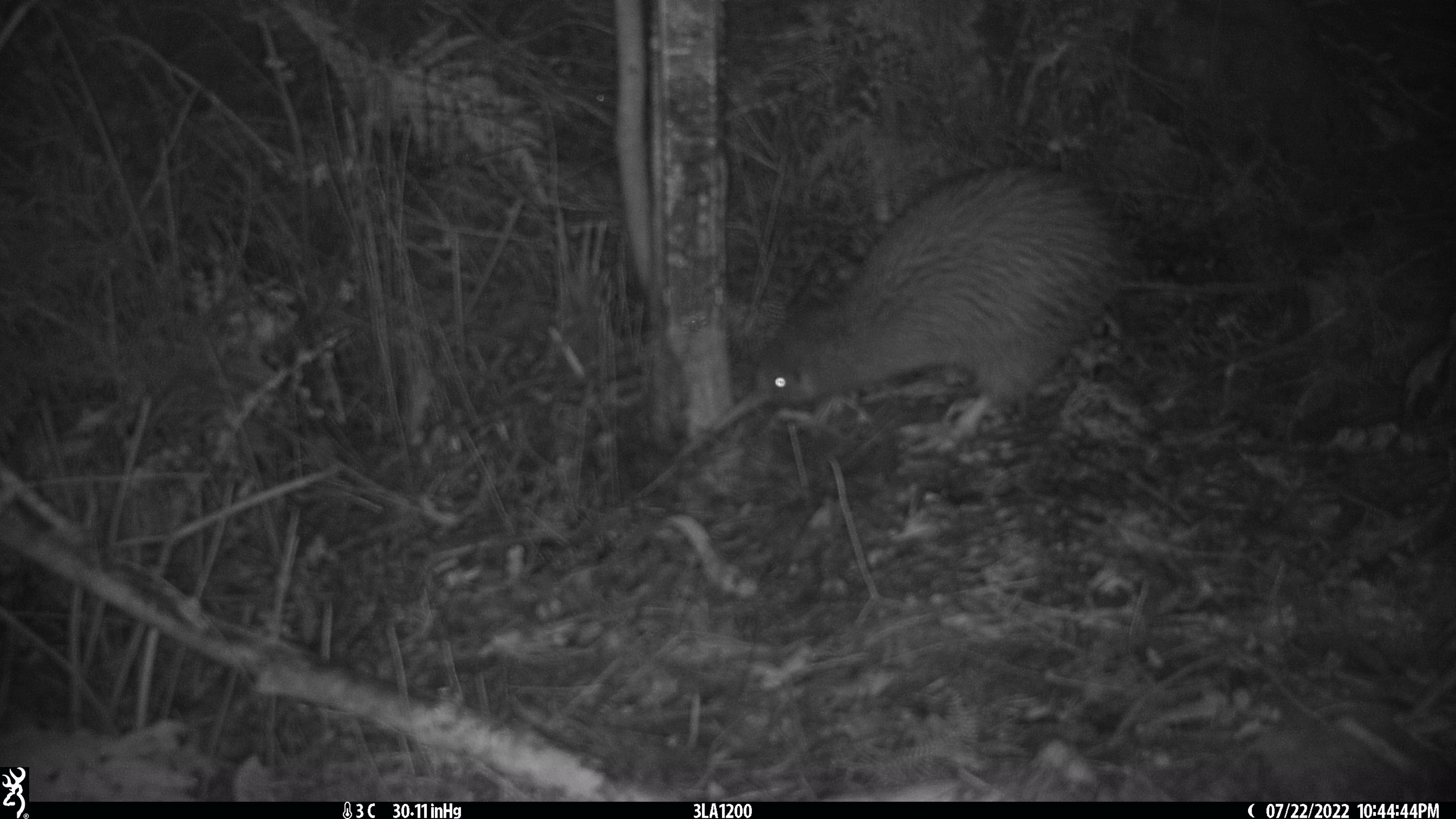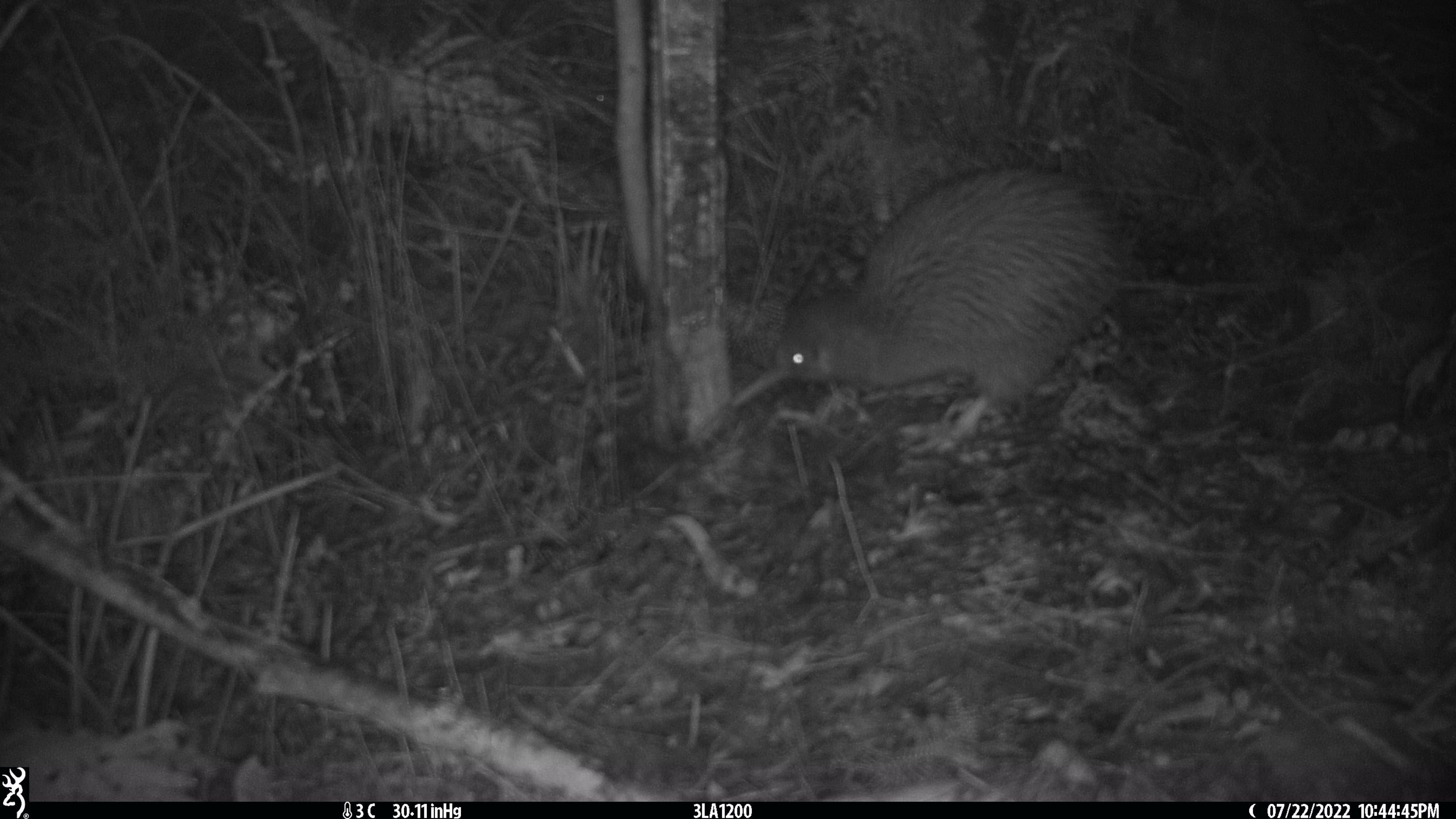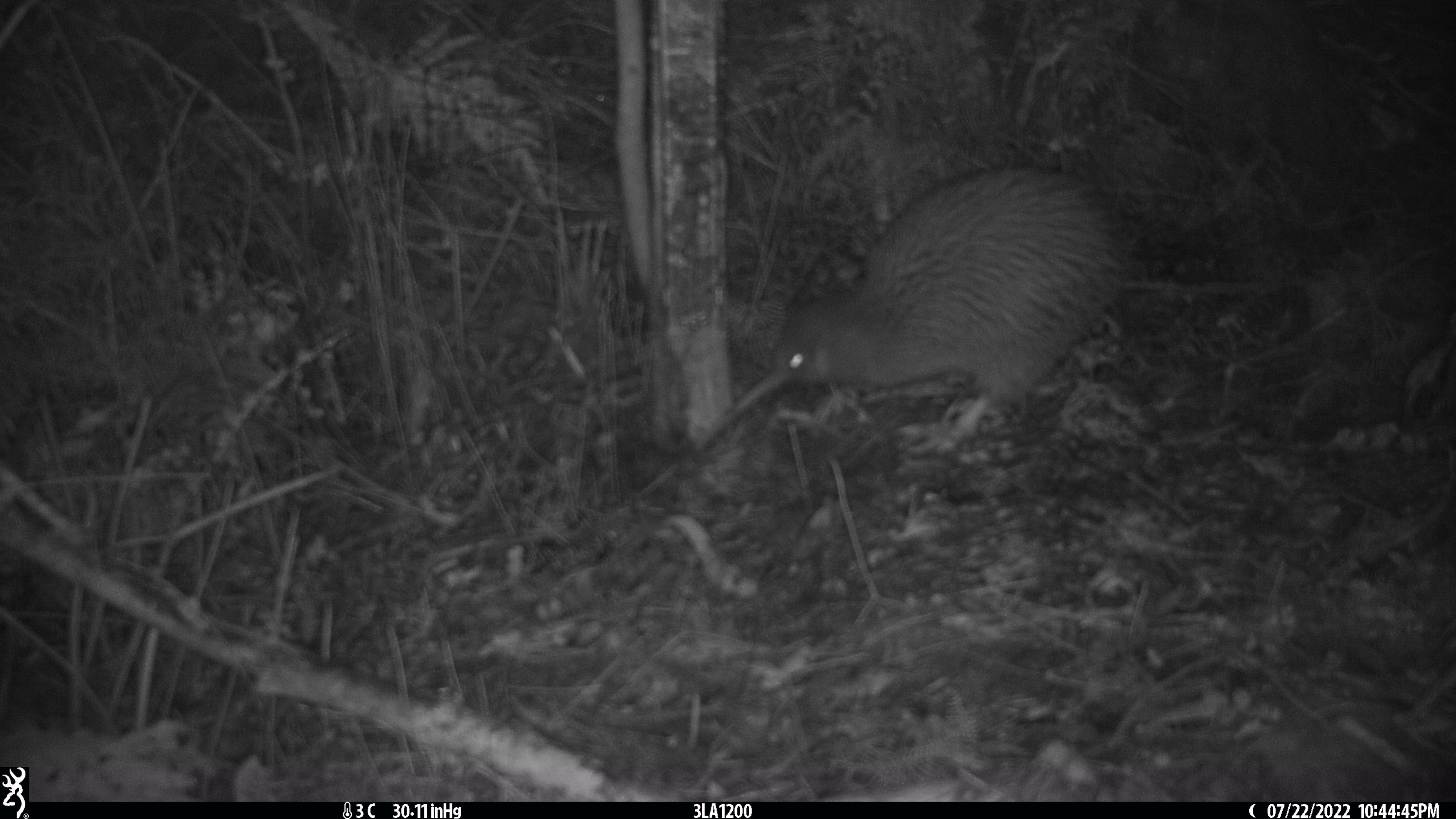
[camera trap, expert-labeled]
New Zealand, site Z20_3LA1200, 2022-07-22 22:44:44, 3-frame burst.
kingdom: Animalia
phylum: Chordata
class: Aves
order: Apterygiformes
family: Apterygidae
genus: Apteryx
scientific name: Apteryx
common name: kiwi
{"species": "kiwi (Apteryx)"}